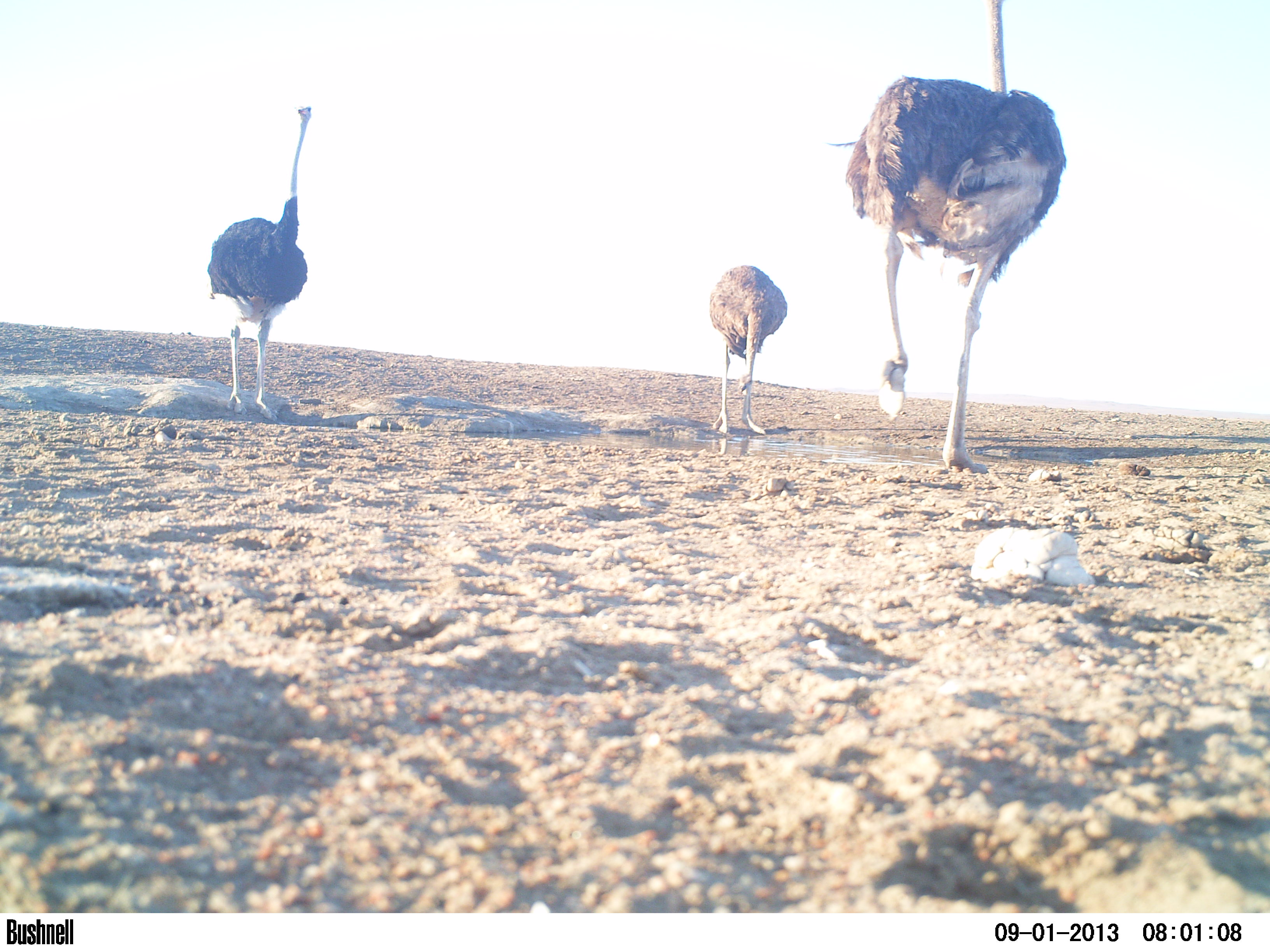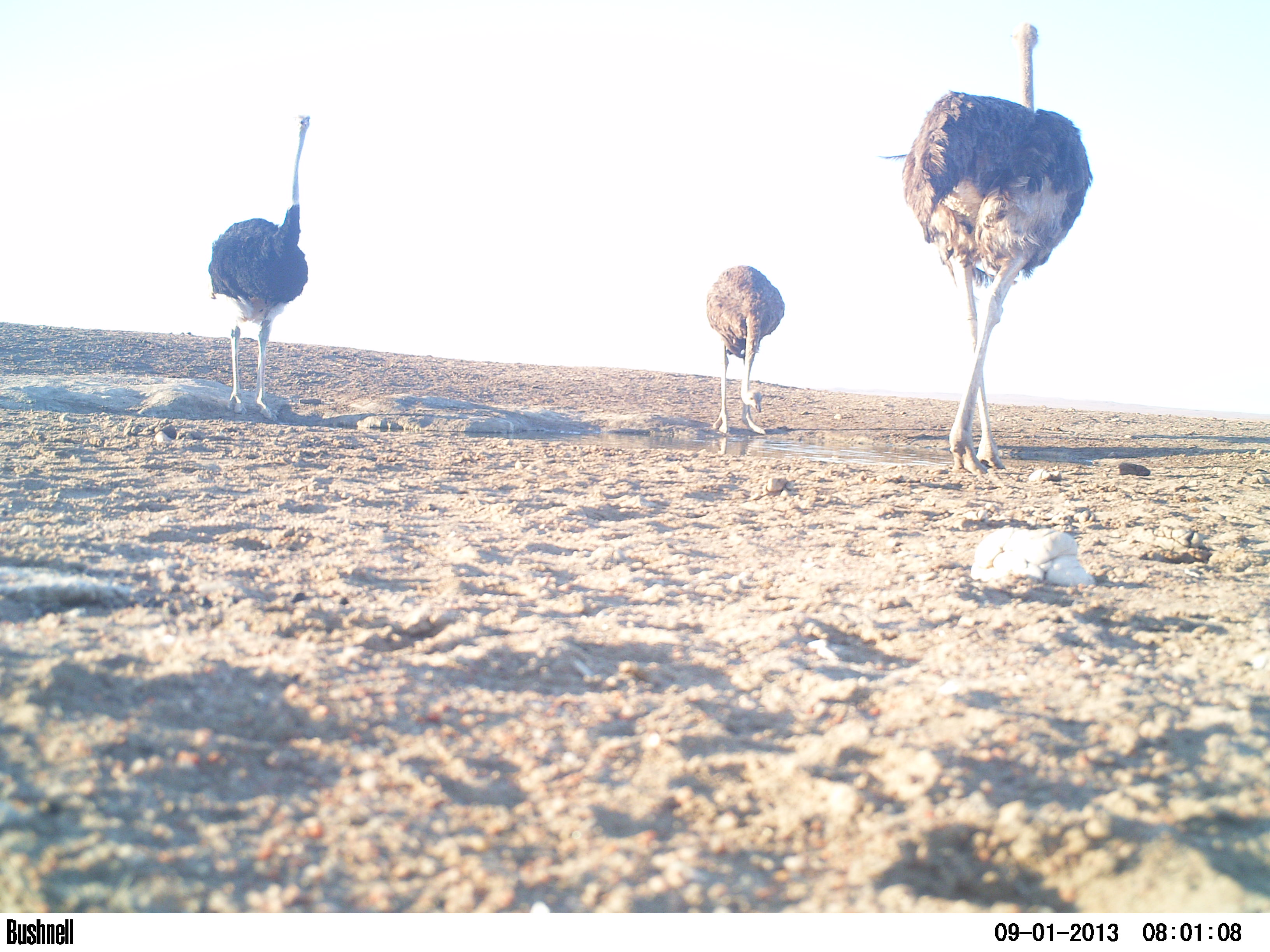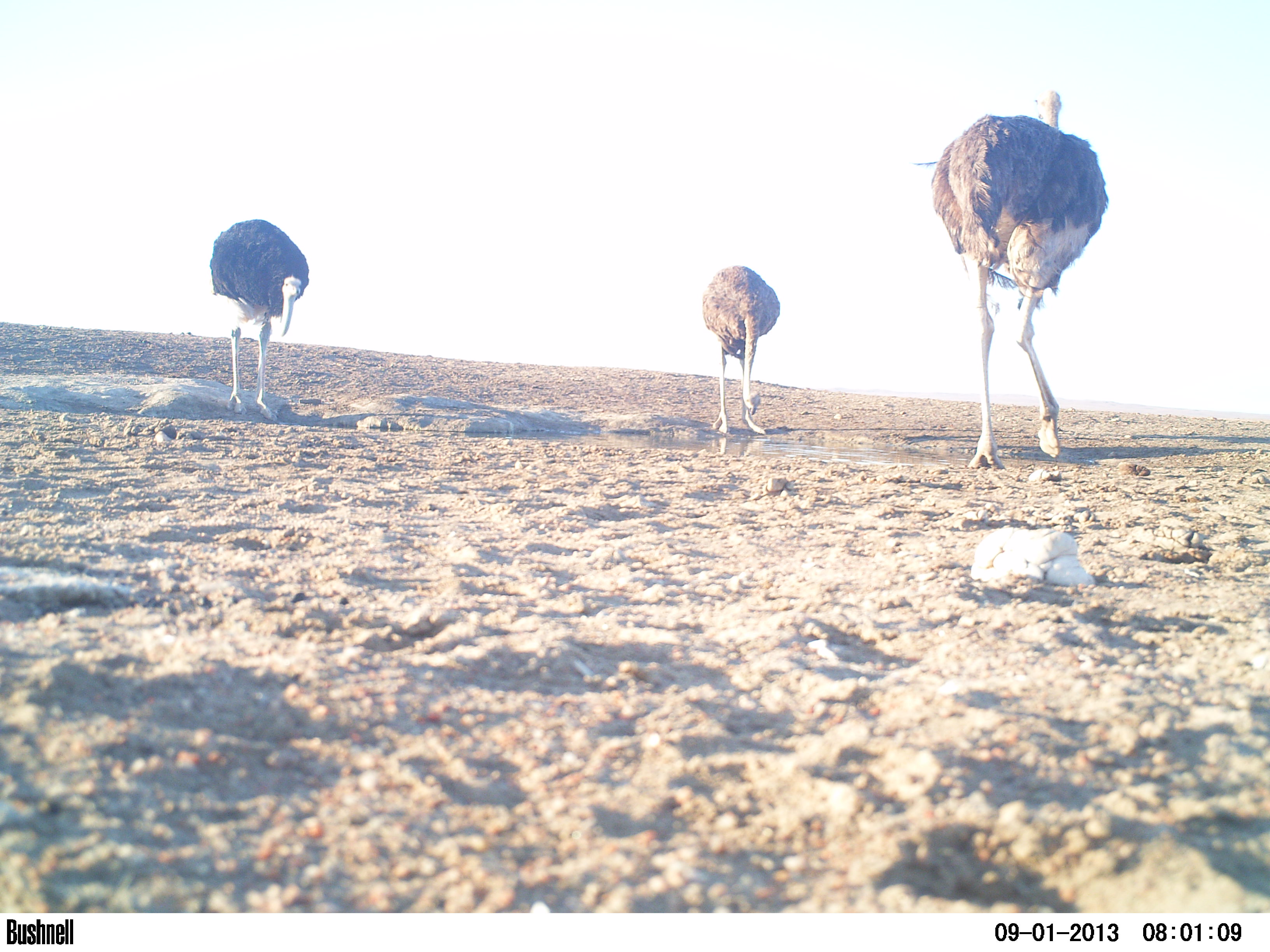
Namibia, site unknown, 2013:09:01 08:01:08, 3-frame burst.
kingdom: Animalia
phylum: Chordata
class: Aves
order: Struthioniformes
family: Struthionidae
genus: Struthio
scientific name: Struthio camelus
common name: common ostrich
Struthio camelus (common ostrich).